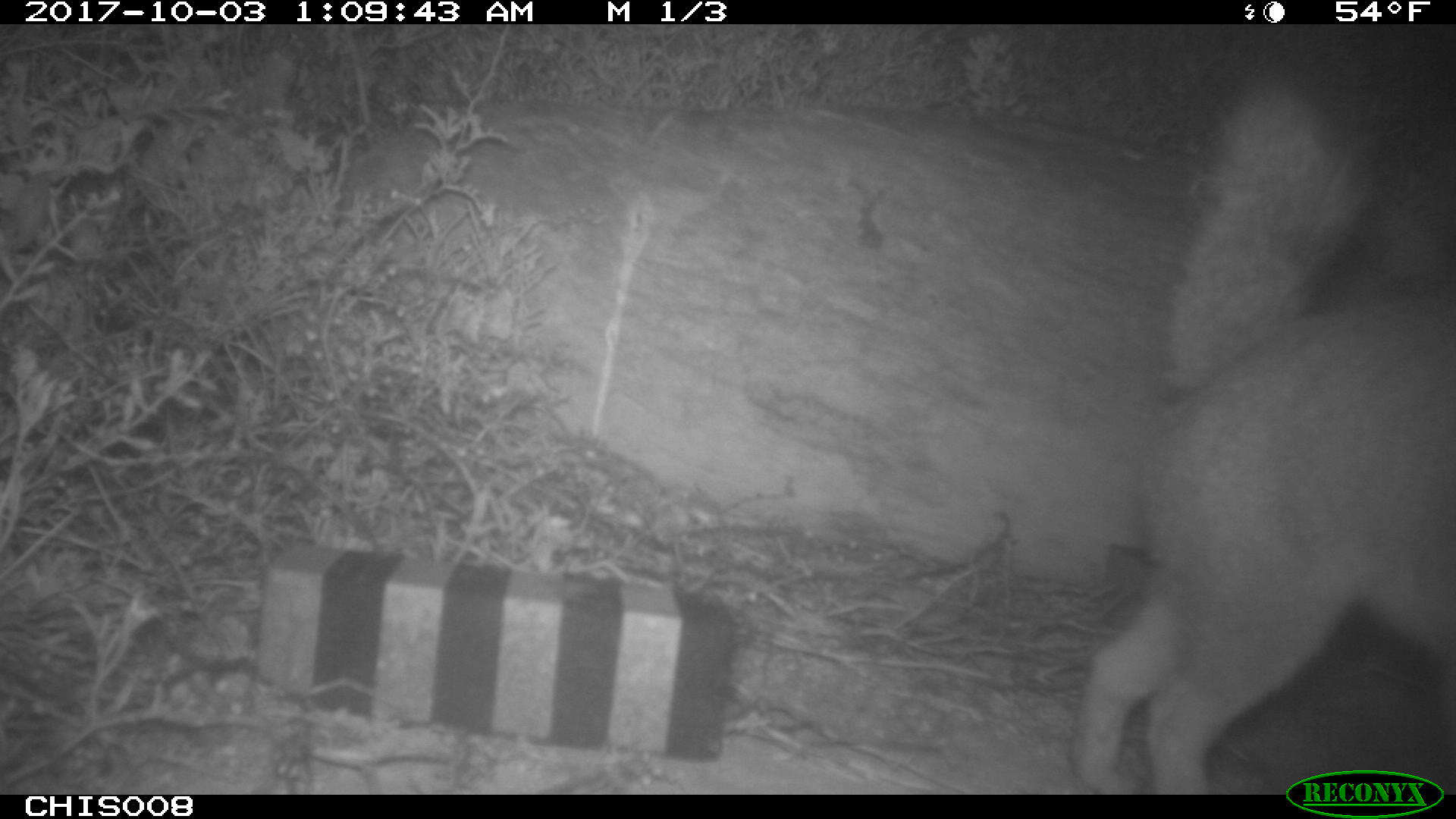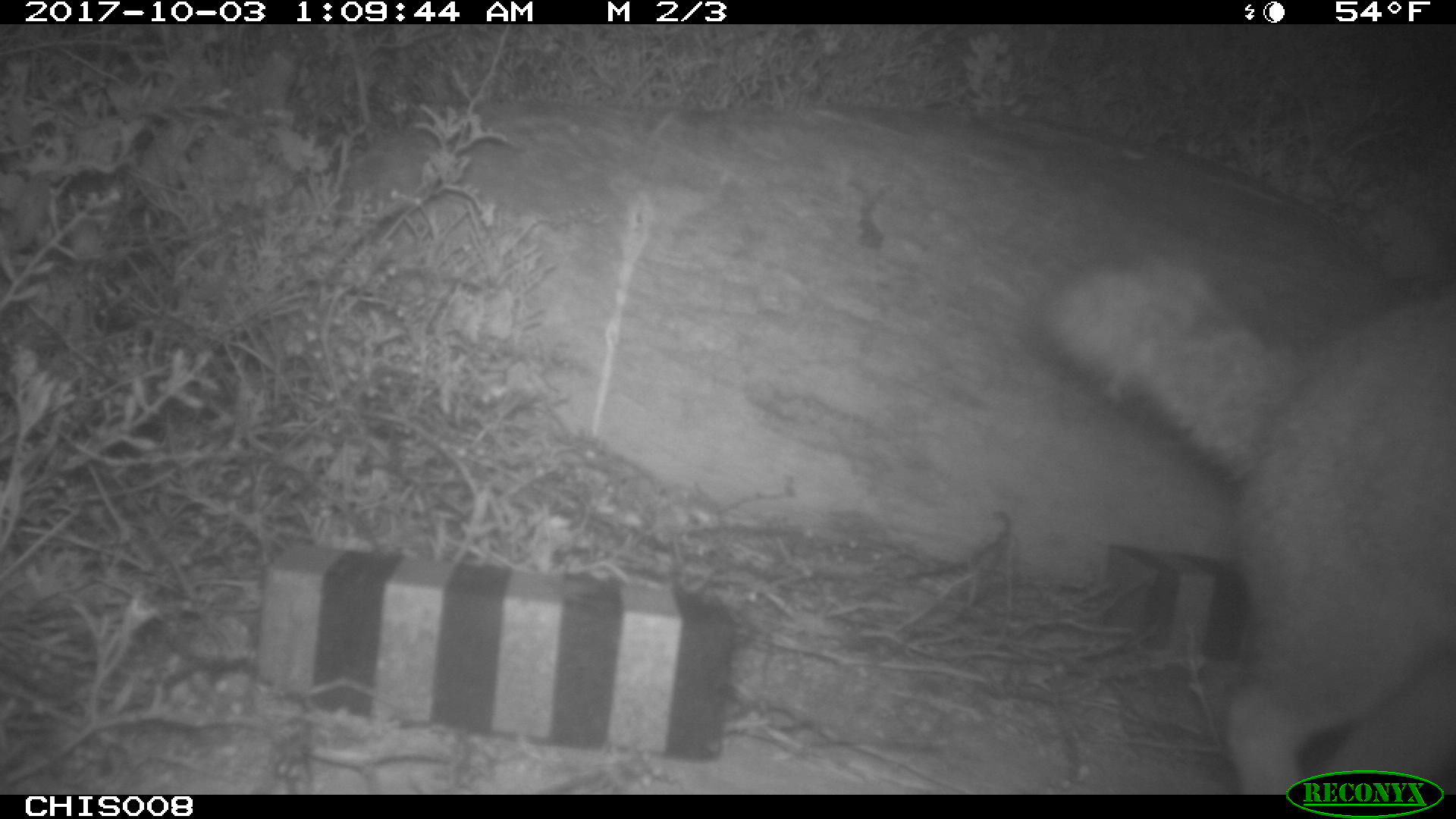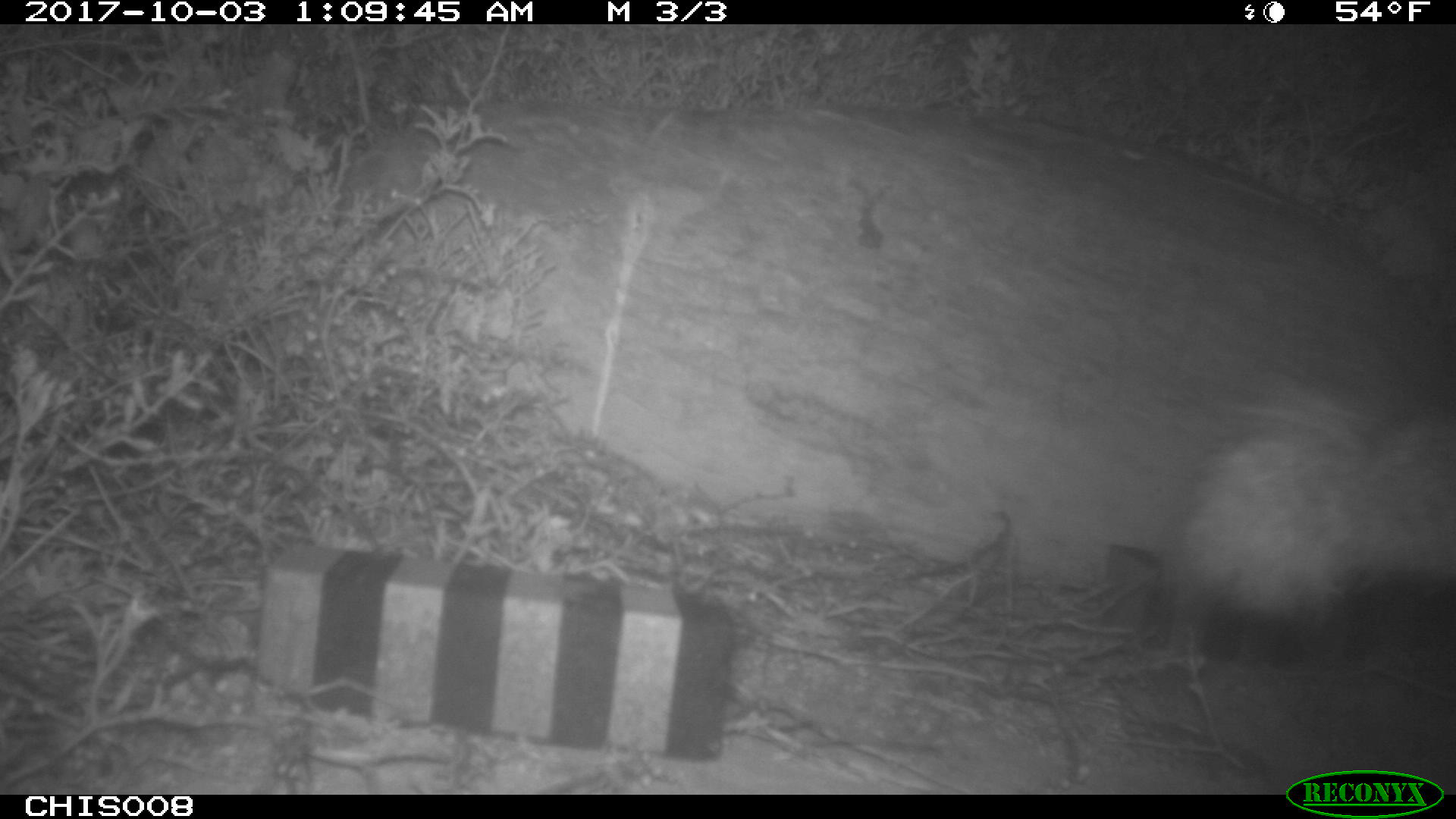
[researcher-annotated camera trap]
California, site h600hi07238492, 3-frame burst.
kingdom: Animalia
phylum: Chordata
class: Mammalia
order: Carnivora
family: Canidae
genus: Urocyon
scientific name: Urocyon littoralis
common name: island fox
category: fox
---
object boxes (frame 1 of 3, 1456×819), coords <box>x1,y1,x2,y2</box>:
fox: <box>1064,85,1455,793</box>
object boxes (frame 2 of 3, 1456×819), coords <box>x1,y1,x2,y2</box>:
fox: <box>1034,256,1455,795</box>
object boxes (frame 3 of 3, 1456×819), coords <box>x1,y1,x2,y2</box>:
fox: <box>1181,397,1455,613</box>